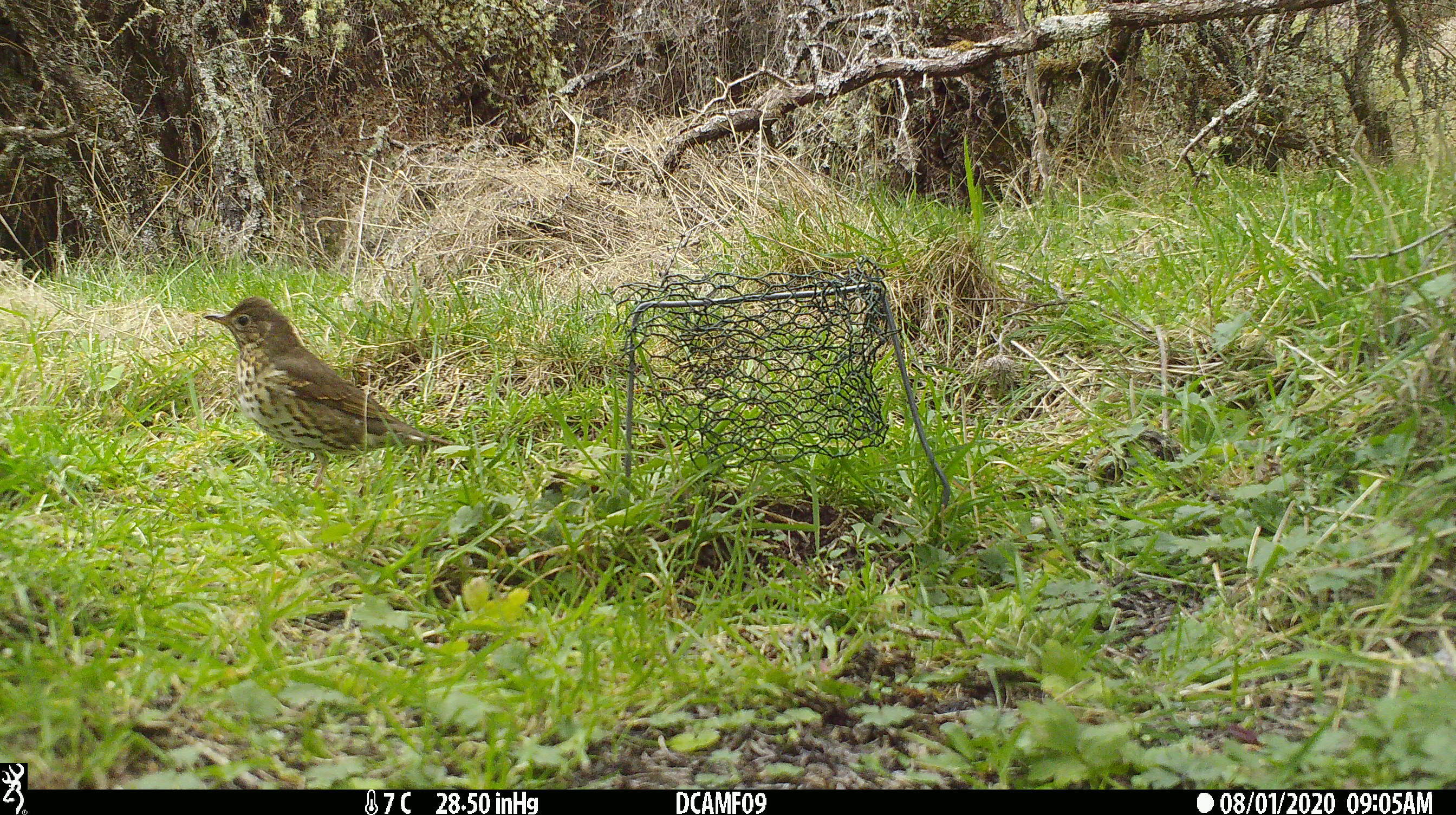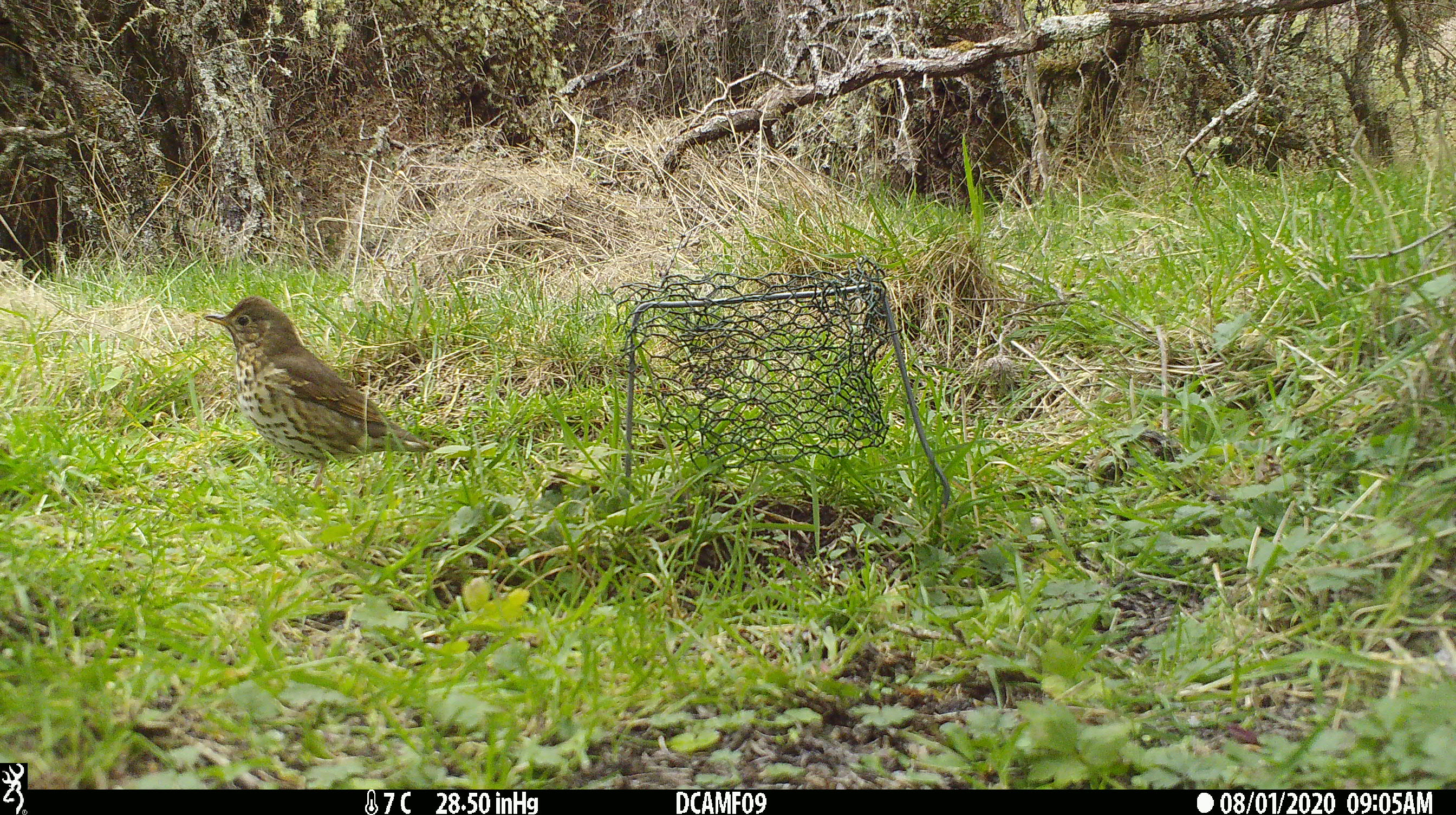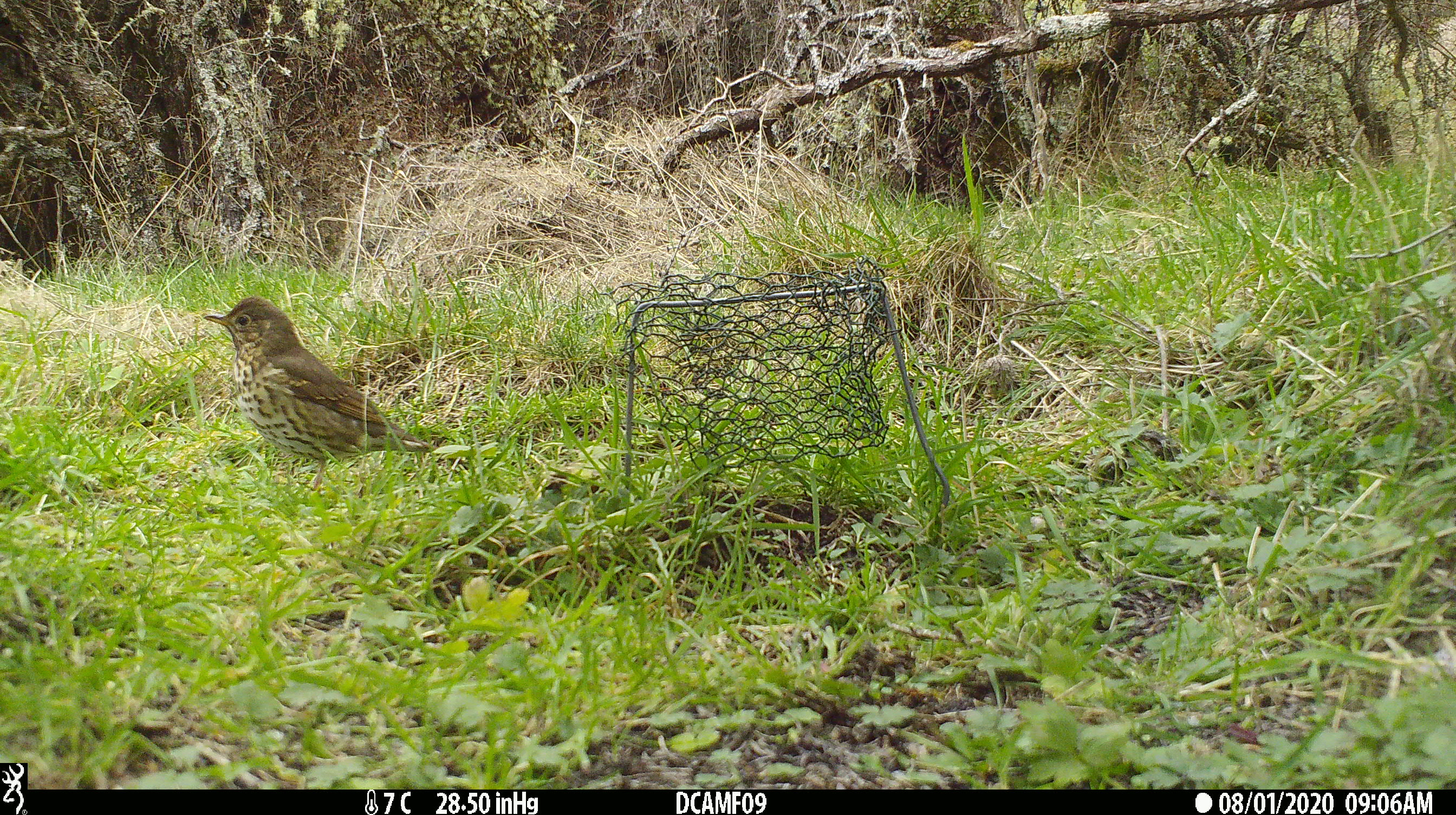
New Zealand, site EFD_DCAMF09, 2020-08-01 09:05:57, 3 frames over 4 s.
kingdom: Animalia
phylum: Chordata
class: Aves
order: Passeriformes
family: Turdidae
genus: Turdus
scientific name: Turdus philomelos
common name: song thrush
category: thrush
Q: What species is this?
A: Thrush (song thrush) (Turdus philomelos).